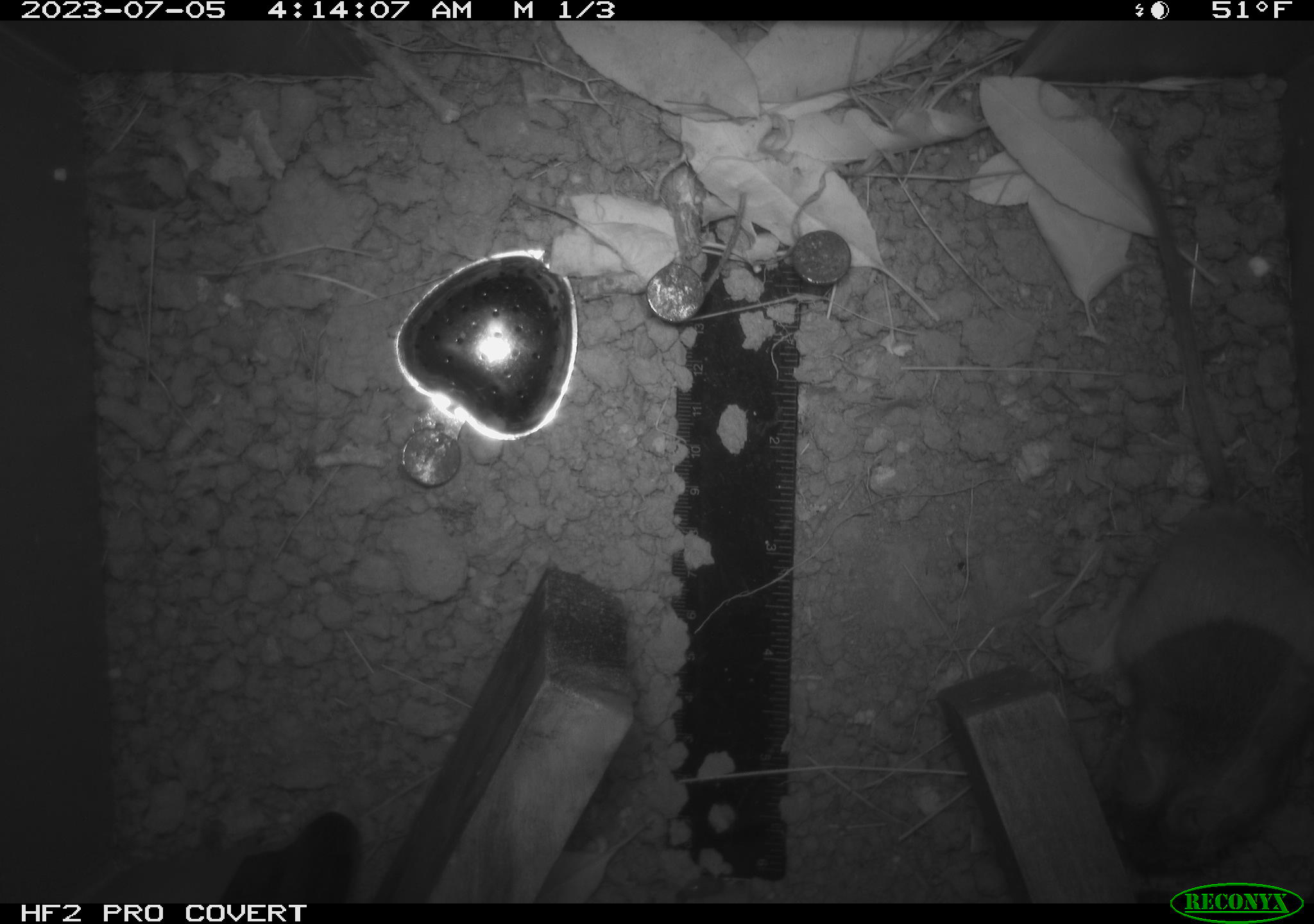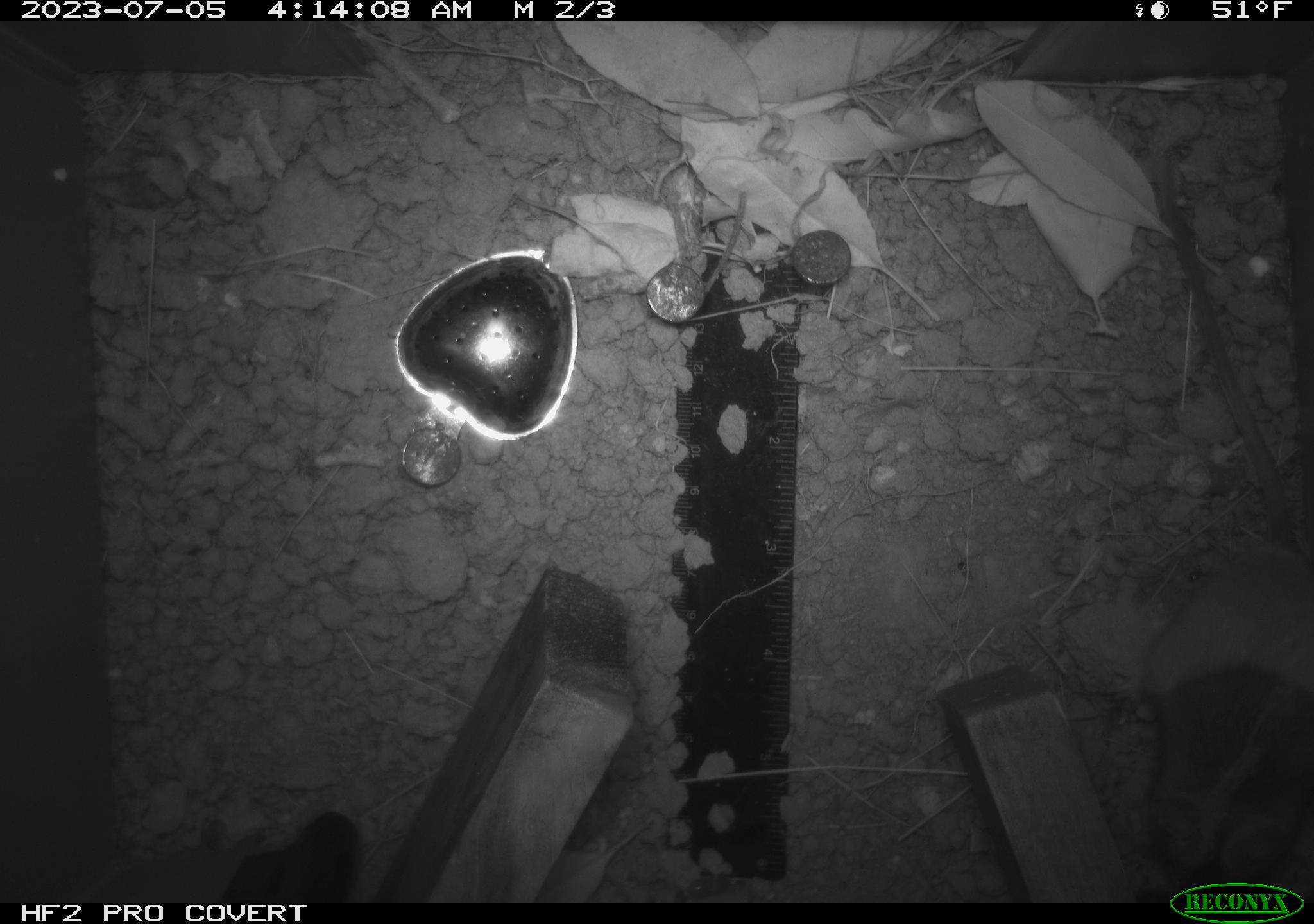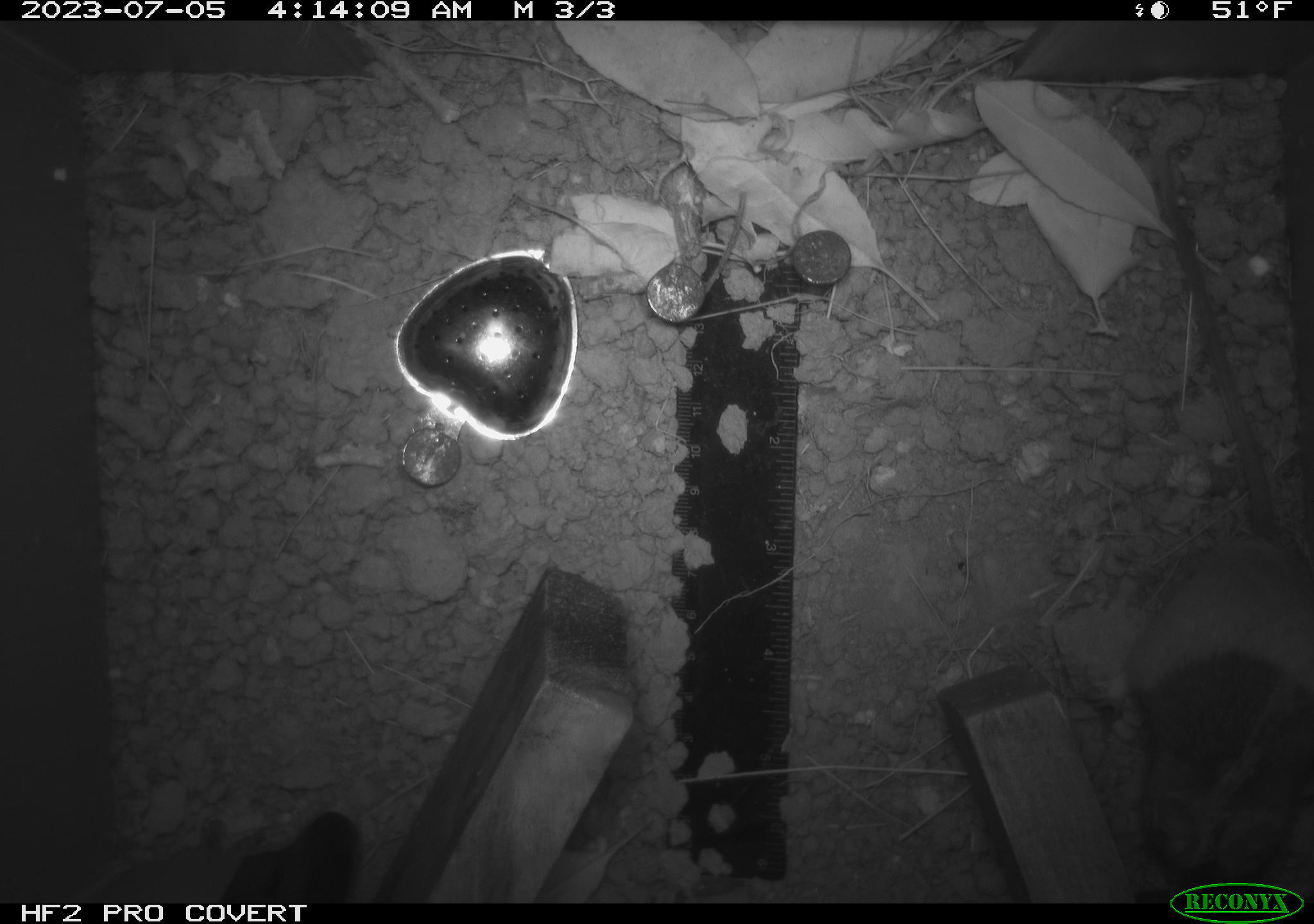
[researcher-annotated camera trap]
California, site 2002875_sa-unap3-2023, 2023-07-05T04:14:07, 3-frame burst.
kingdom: Animalia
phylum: Chordata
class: Mammalia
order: Rodentia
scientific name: Rodentia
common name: mouse species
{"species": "mouse species (Rodentia)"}